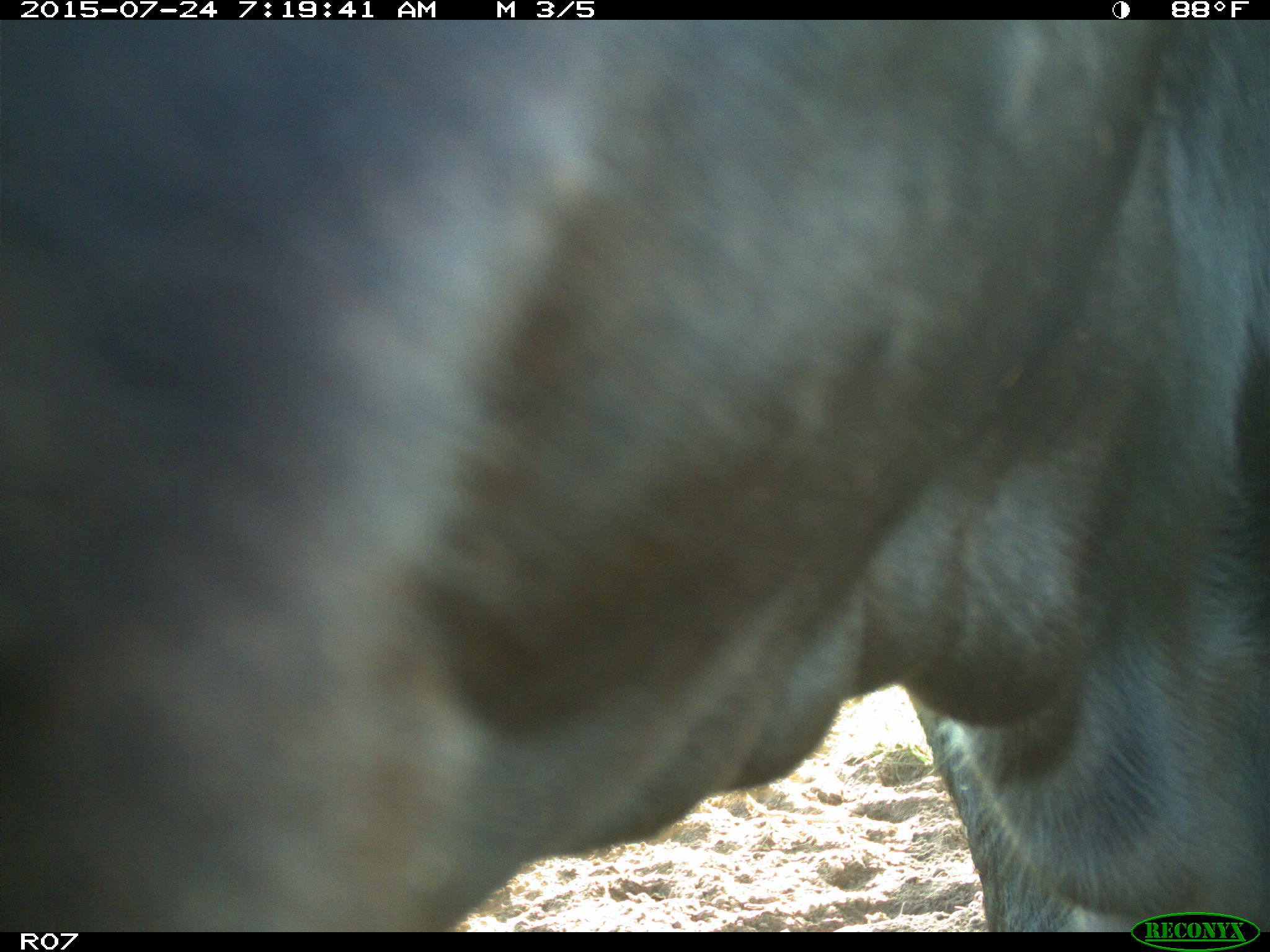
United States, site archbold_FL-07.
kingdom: Animalia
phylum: Chordata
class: Mammalia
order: Artiodactyla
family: Bovidae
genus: Bos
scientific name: Bos taurus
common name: domestic cow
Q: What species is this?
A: Bos taurus (domestic cow).